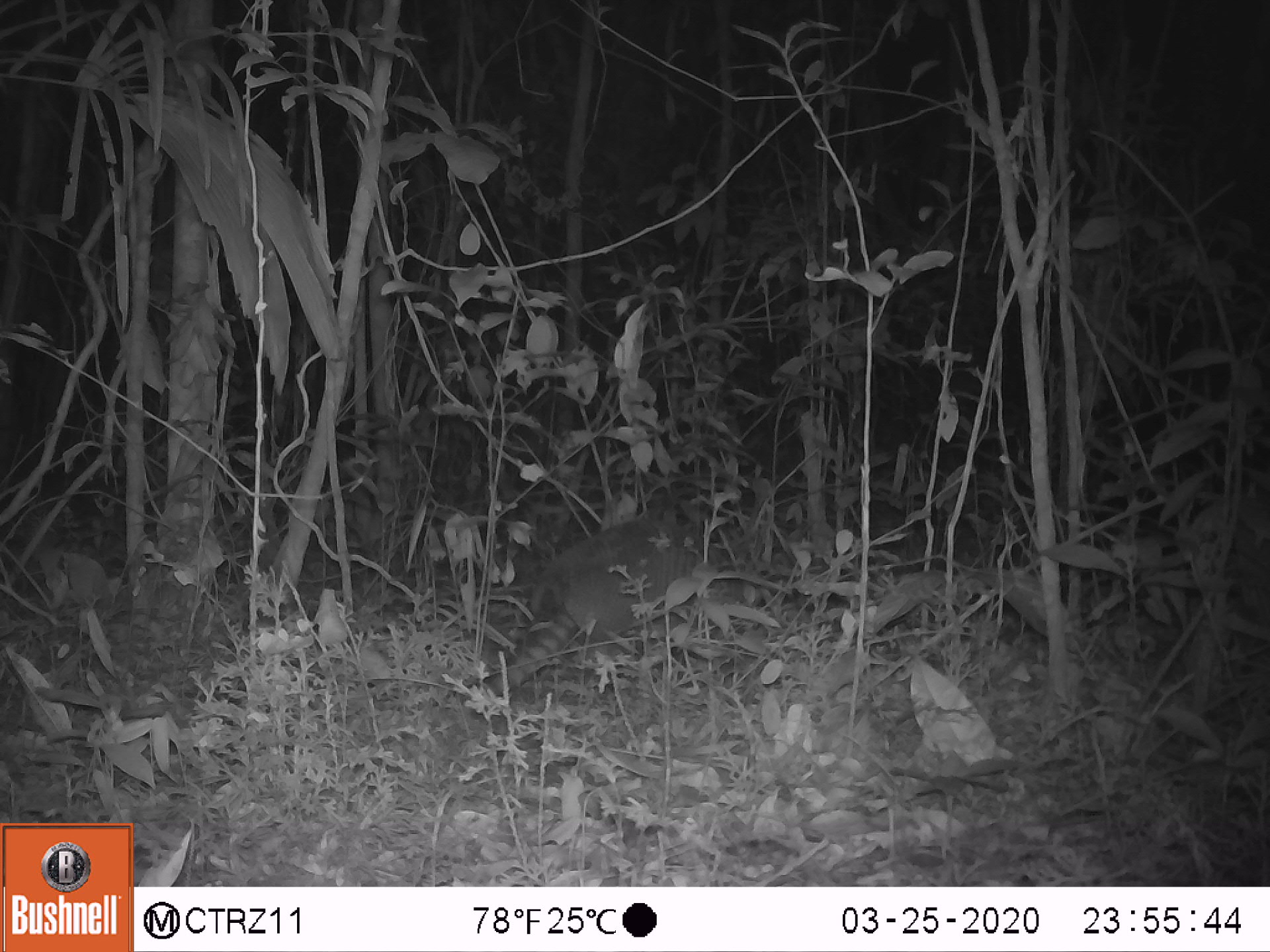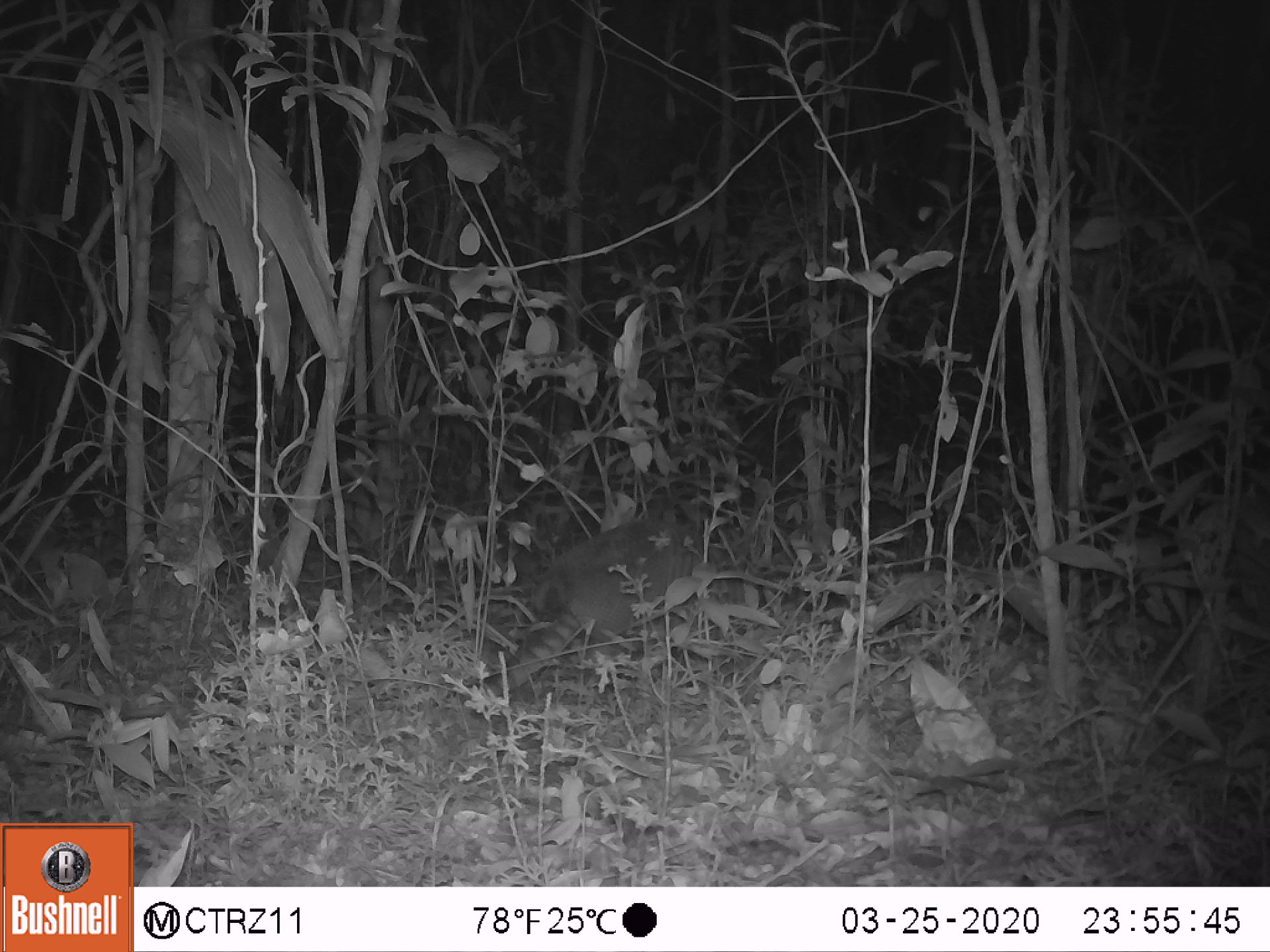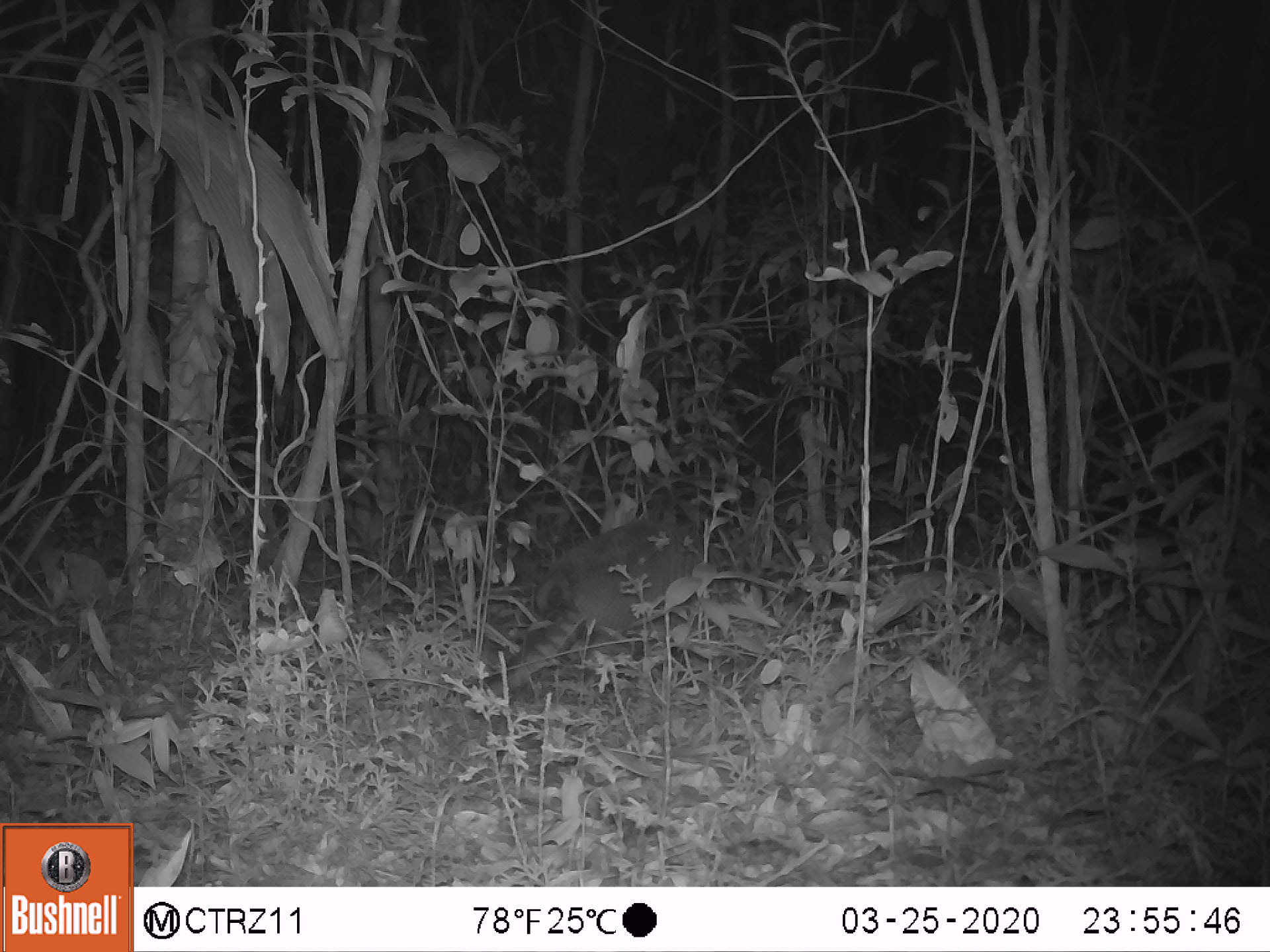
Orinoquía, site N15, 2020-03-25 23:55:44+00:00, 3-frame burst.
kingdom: Animalia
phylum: Chordata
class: Mammalia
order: Cingulata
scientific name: Cingulata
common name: armadillo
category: unknown armadillo